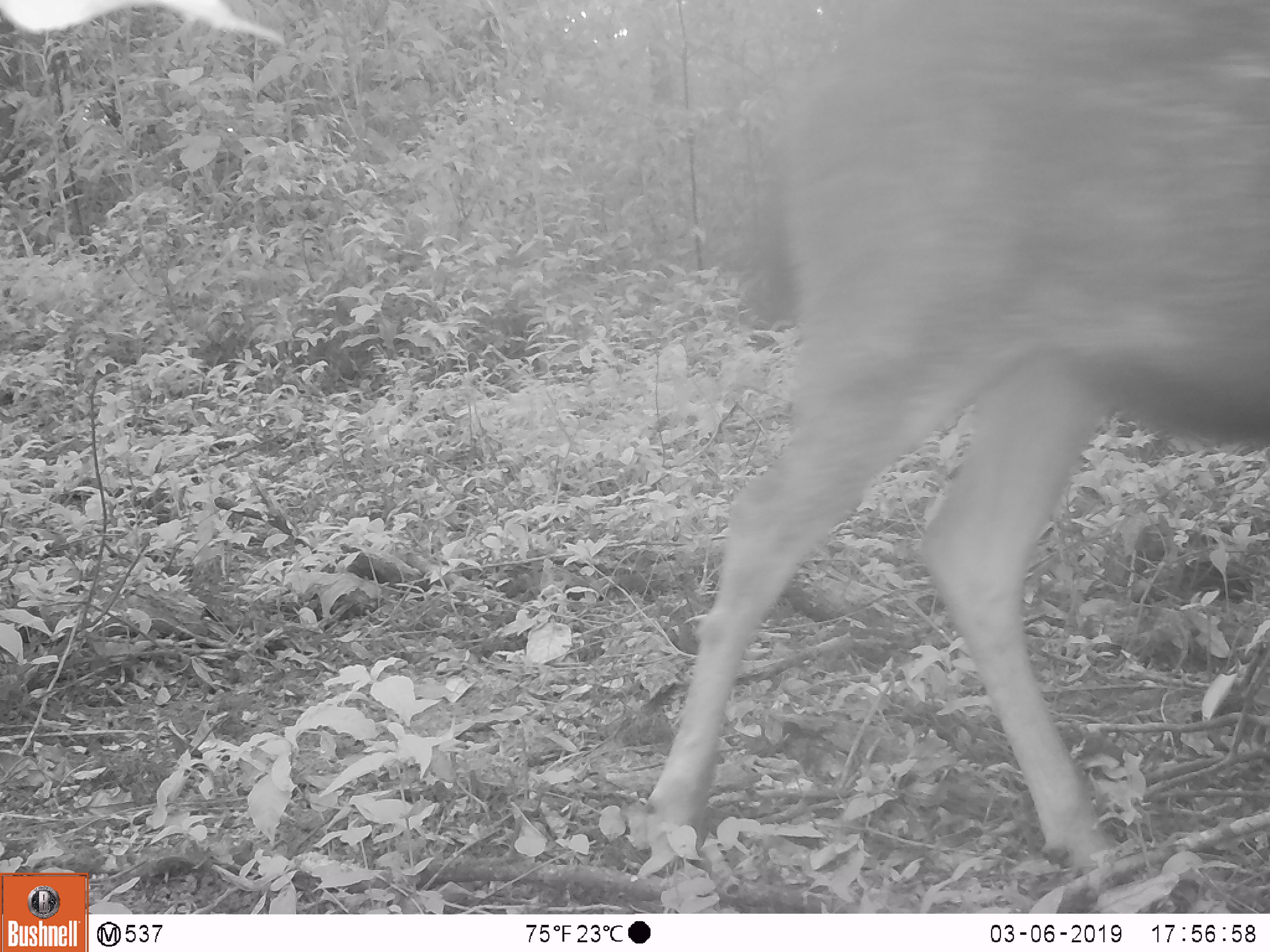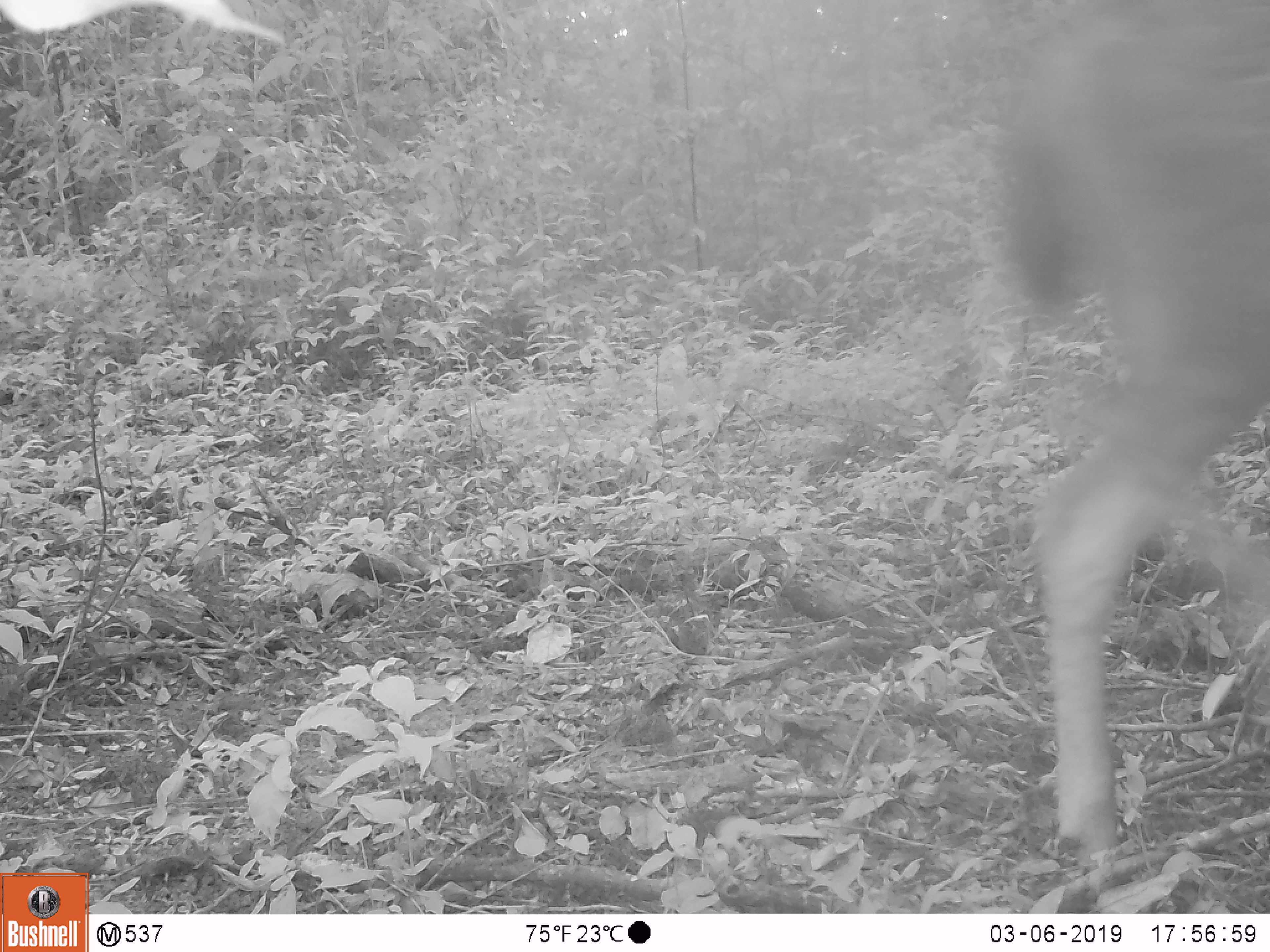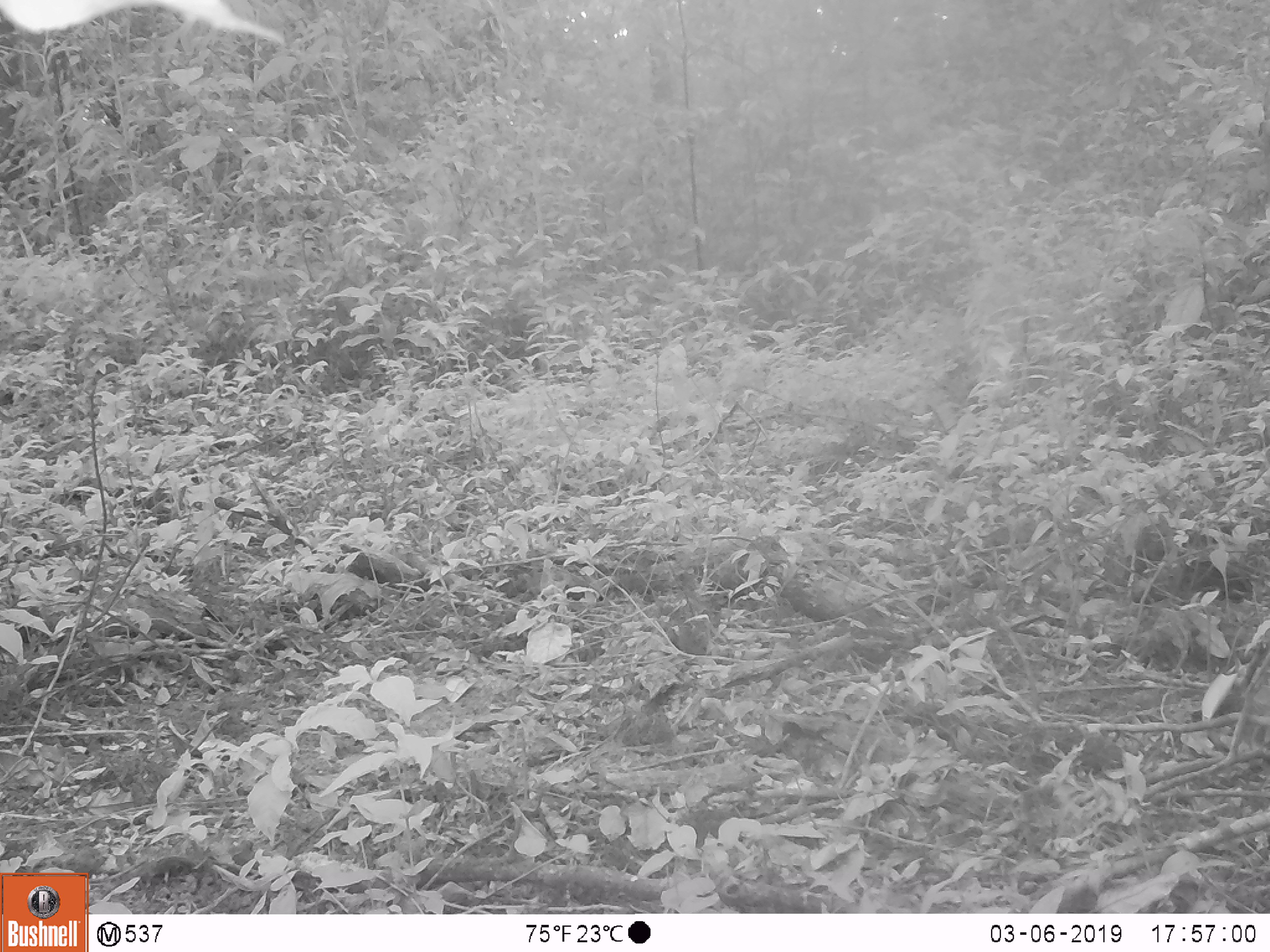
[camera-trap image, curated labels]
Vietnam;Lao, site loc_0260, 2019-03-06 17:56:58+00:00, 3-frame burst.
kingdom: Animalia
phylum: Chordata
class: Mammalia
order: Artiodactyla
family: Cervidae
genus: Rusa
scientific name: Rusa unicolor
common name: sambar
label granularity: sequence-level